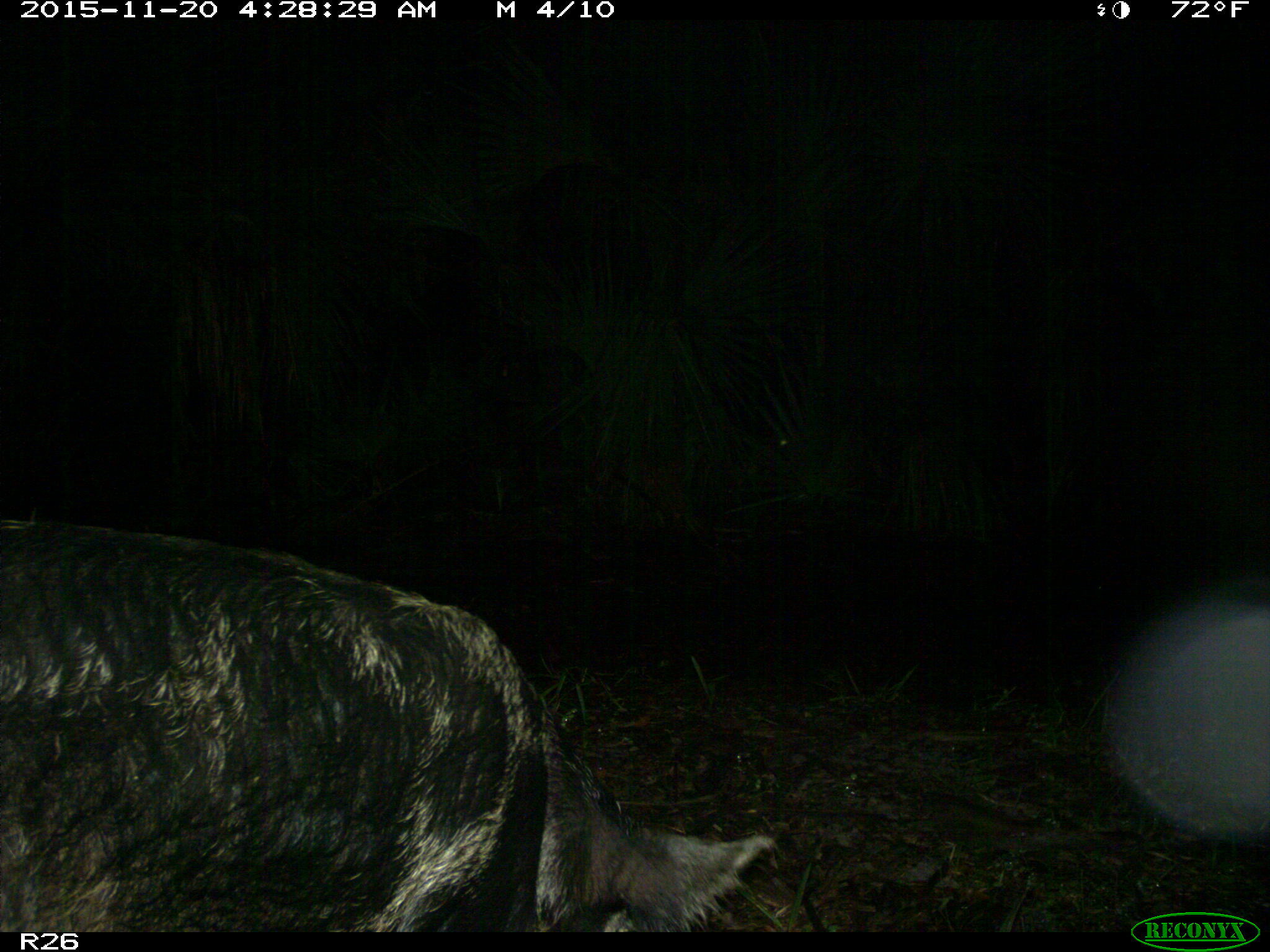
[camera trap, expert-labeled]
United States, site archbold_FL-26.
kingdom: Animalia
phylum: Chordata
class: Mammalia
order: Artiodactyla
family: Suidae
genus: Sus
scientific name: Sus scrofa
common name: wild boar